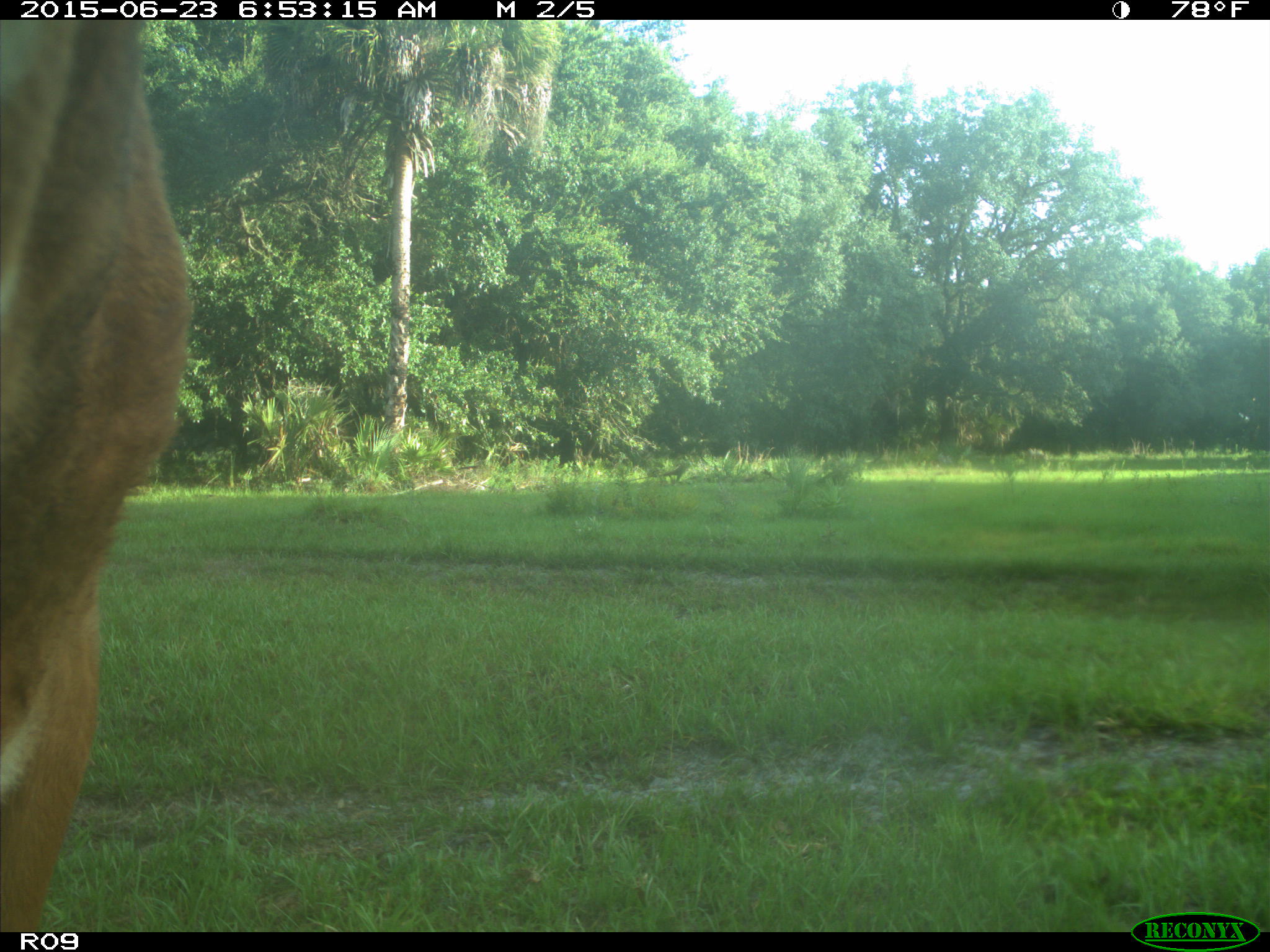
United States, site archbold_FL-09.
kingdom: Animalia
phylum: Chordata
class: Mammalia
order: Artiodactyla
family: Bovidae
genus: Bos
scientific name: Bos taurus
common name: domestic cow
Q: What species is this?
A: Bos taurus (domestic cow).